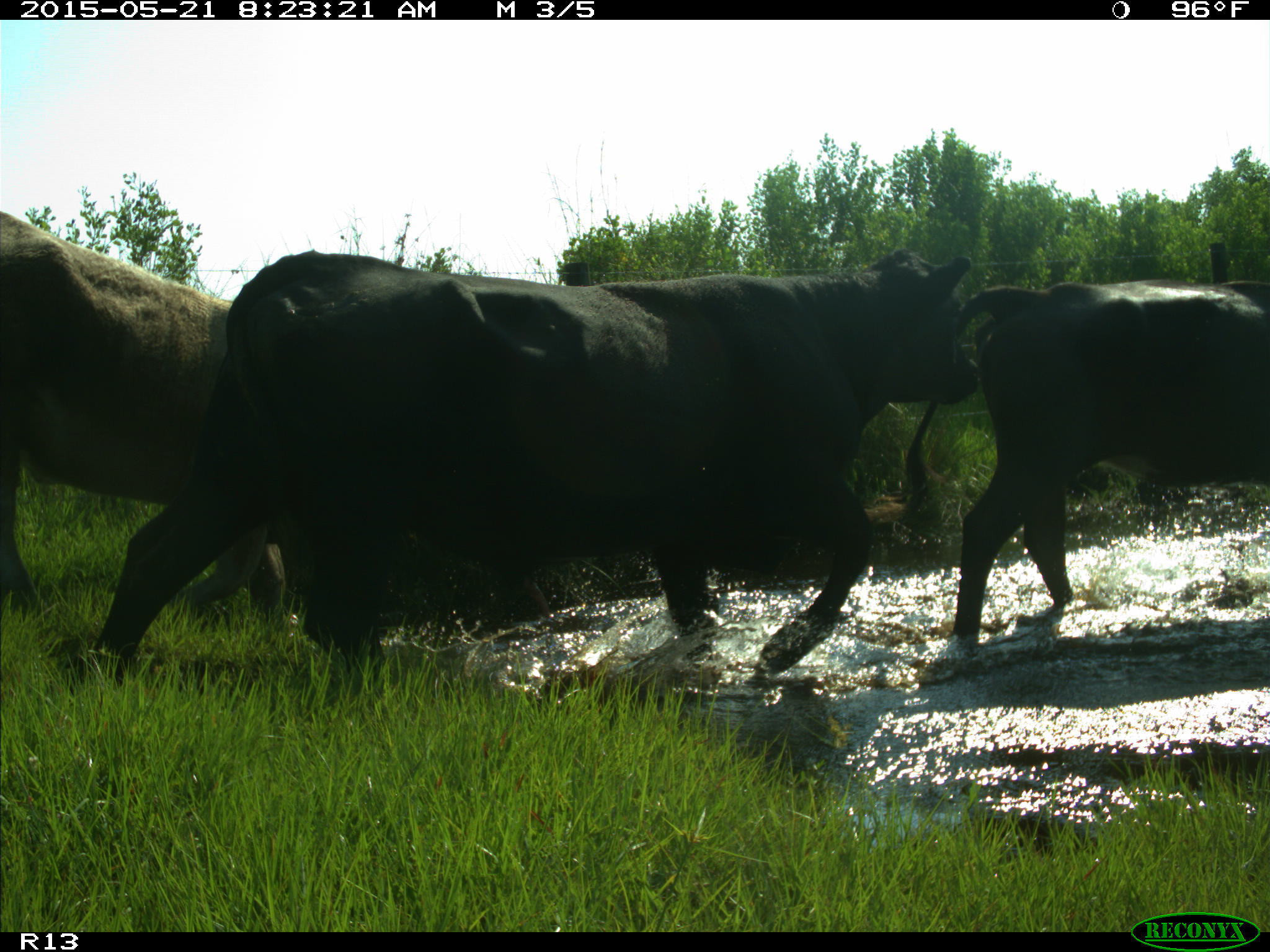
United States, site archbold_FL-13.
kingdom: Animalia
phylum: Chordata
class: Mammalia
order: Artiodactyla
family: Bovidae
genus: Bos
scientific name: Bos taurus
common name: domestic cow